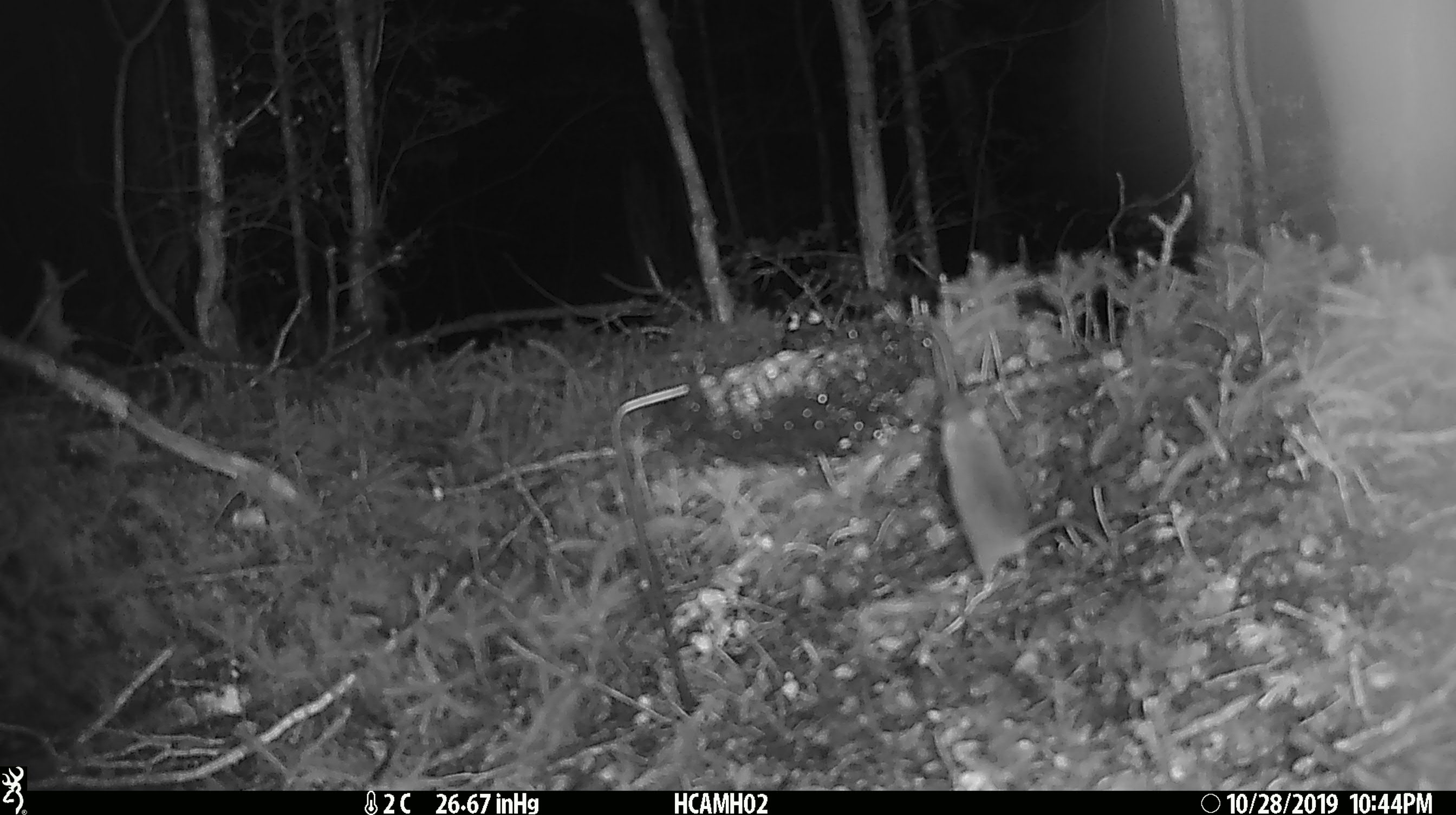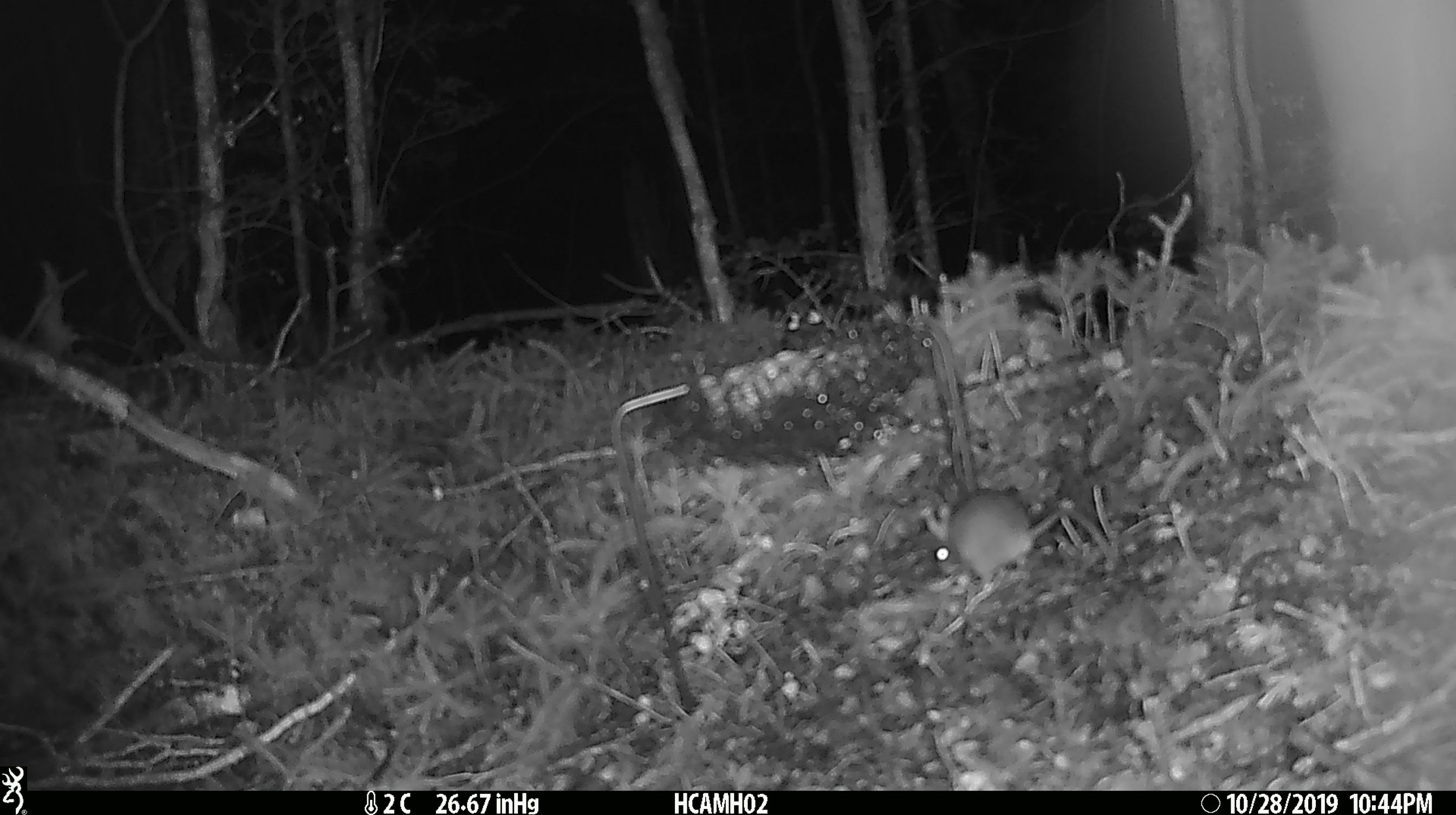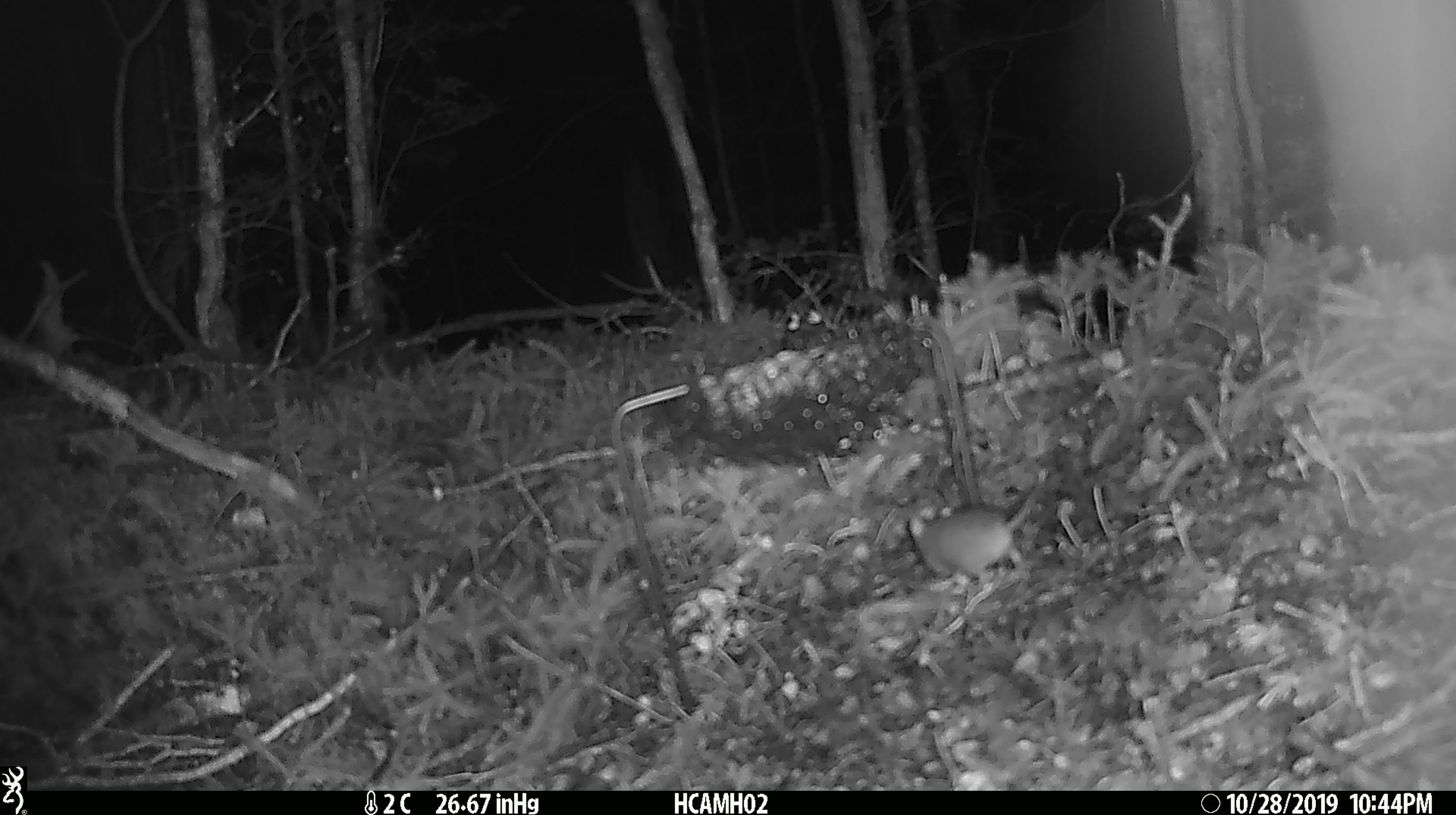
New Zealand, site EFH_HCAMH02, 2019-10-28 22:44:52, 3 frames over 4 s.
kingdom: Animalia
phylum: Chordata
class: Mammalia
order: Rodentia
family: Muridae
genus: Mus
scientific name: Mus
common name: mouse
Mouse (Mus).